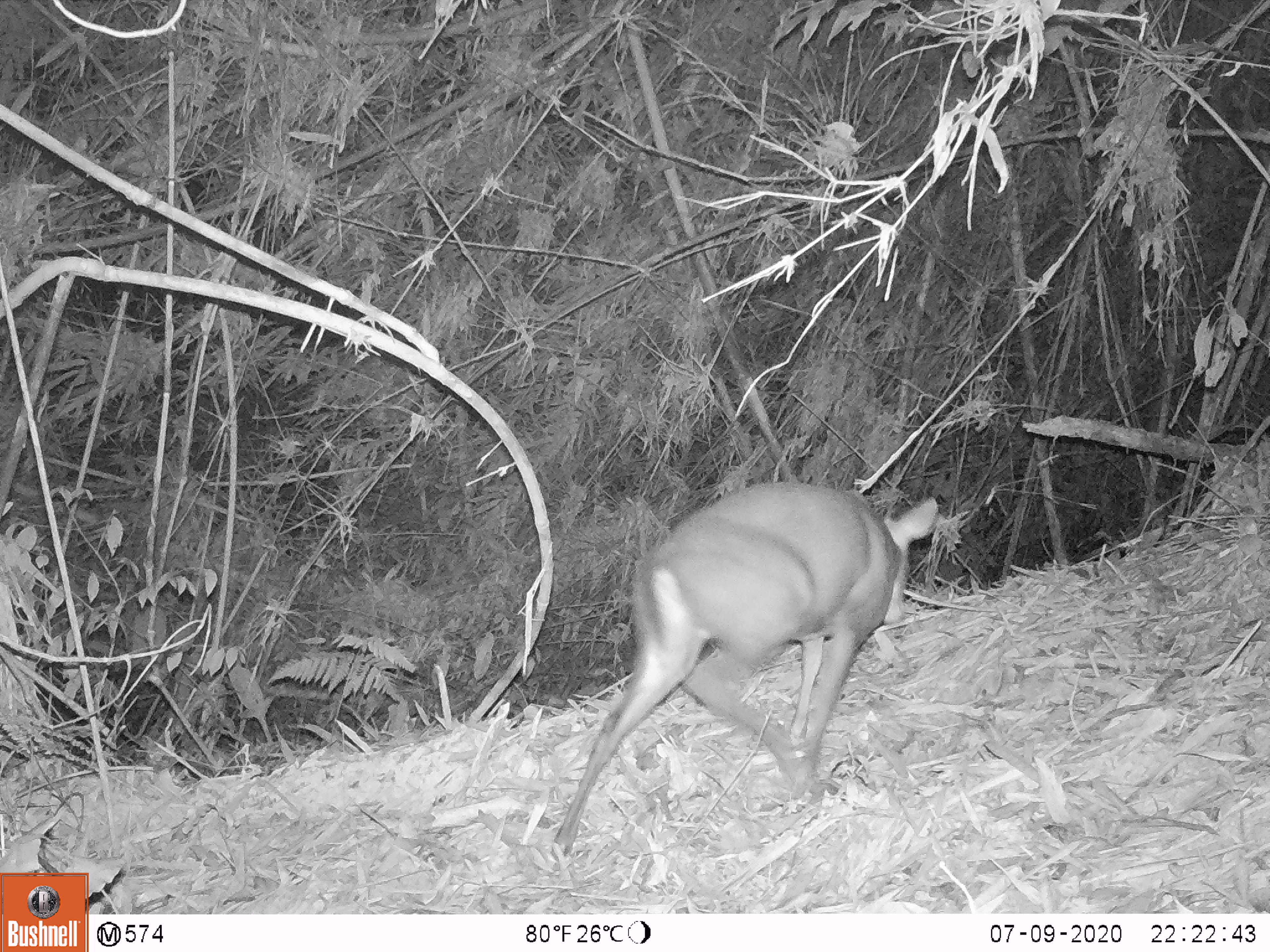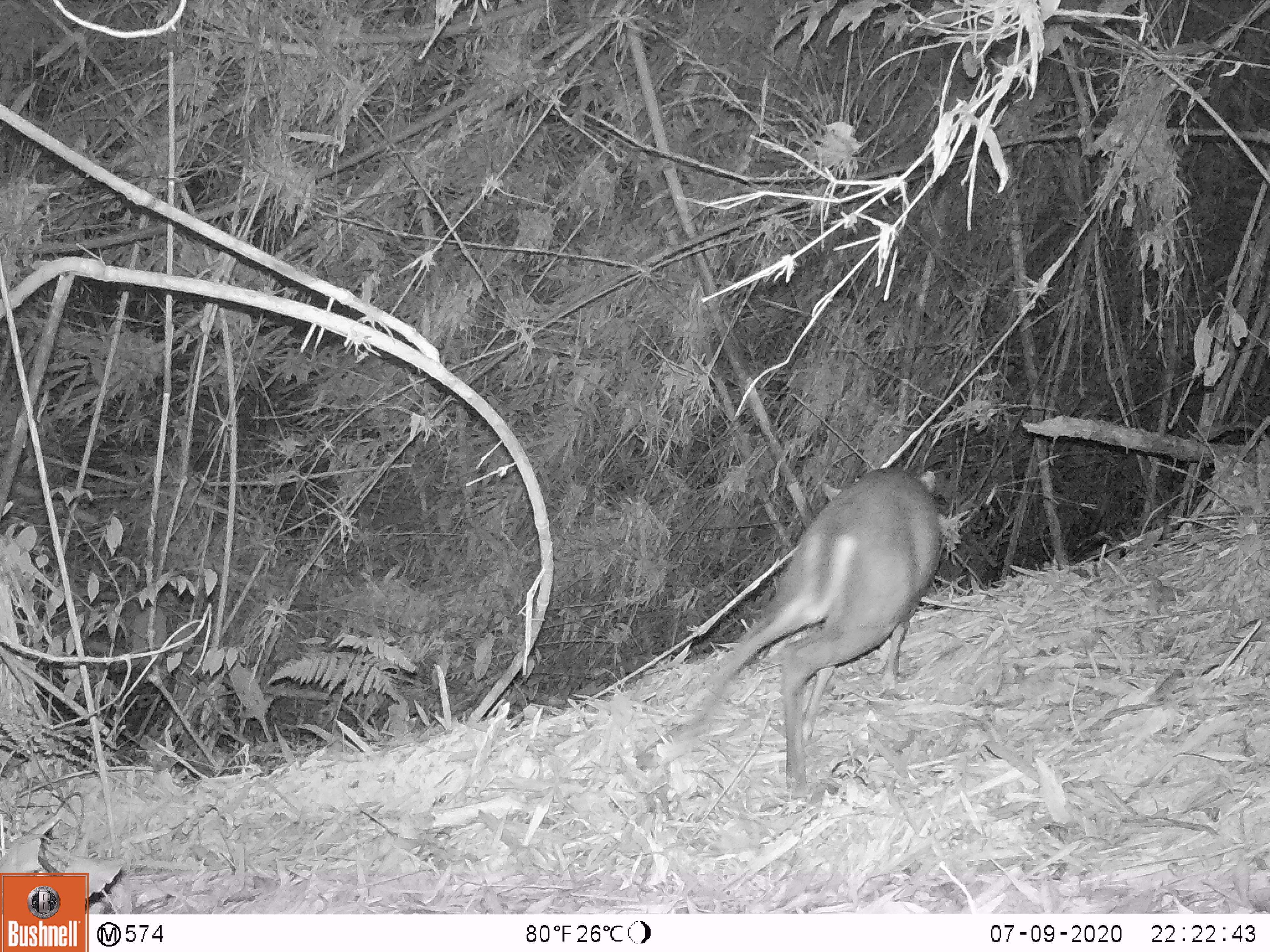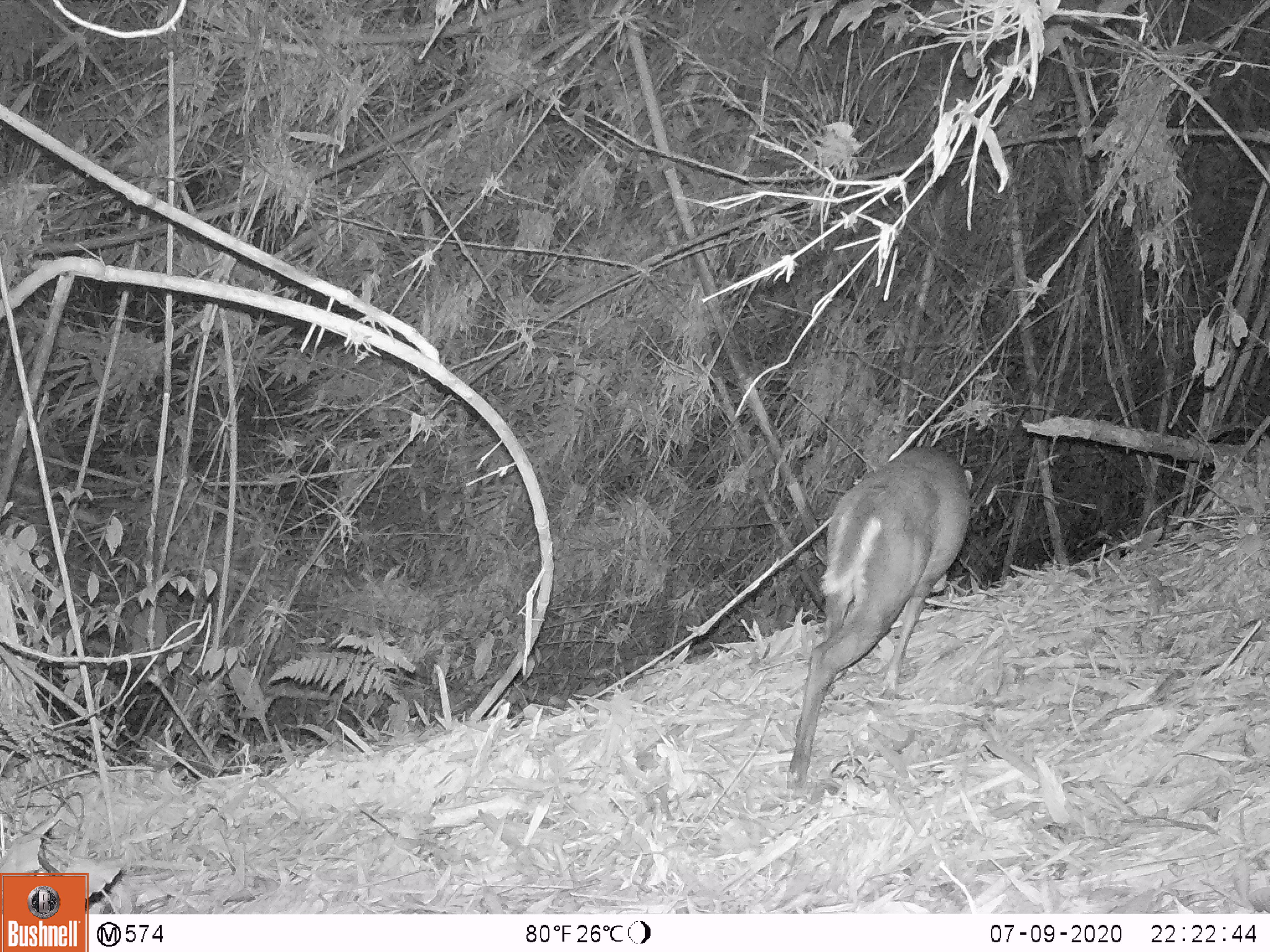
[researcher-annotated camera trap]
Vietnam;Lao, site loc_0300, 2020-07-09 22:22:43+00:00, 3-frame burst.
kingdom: Animalia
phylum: Chordata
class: Mammalia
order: Artiodactyla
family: Cervidae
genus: Muntiacus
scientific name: Muntiacus rooseveltorum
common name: roosevelt's muntjac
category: roosevelts muntjac group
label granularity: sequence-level